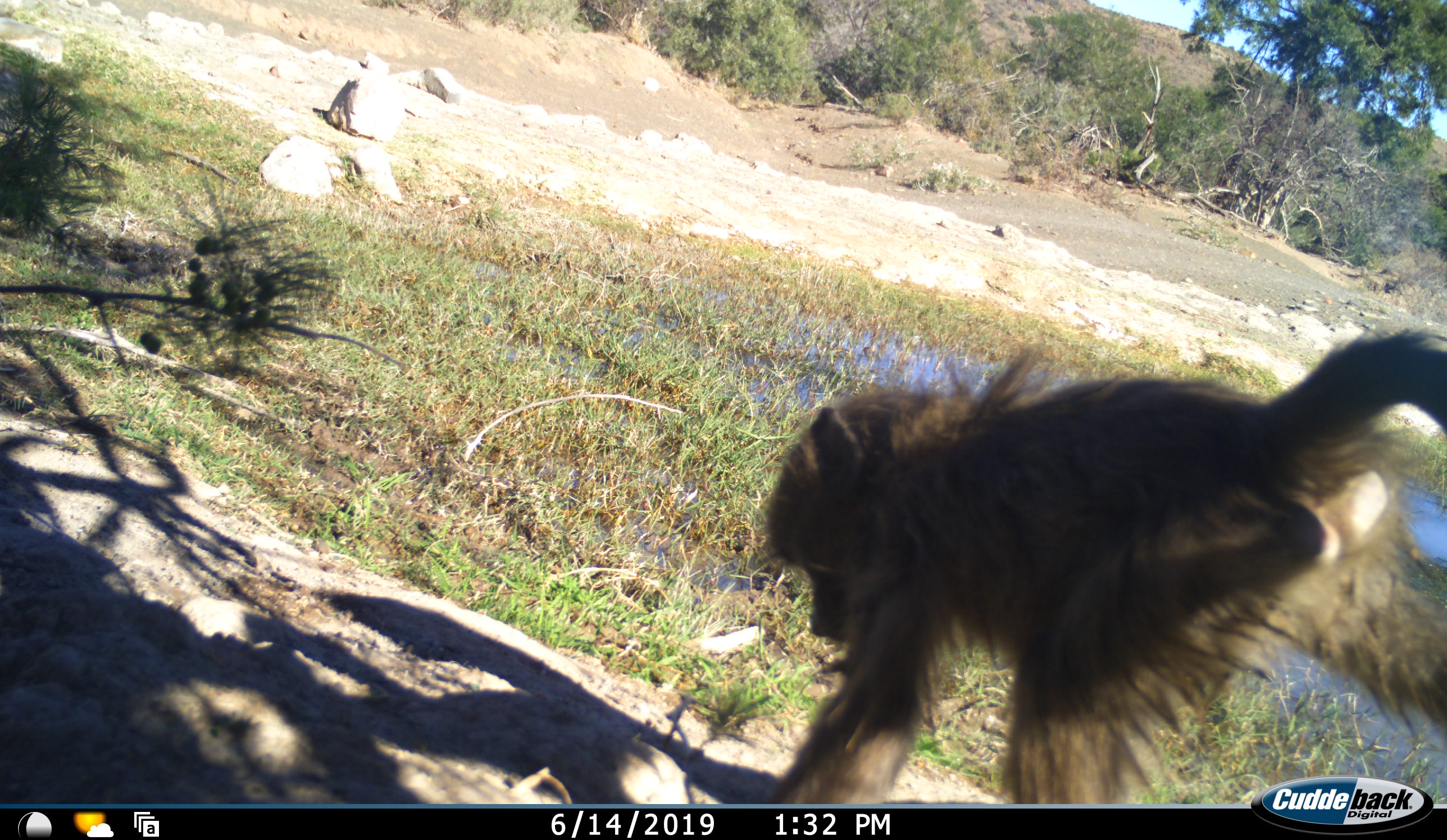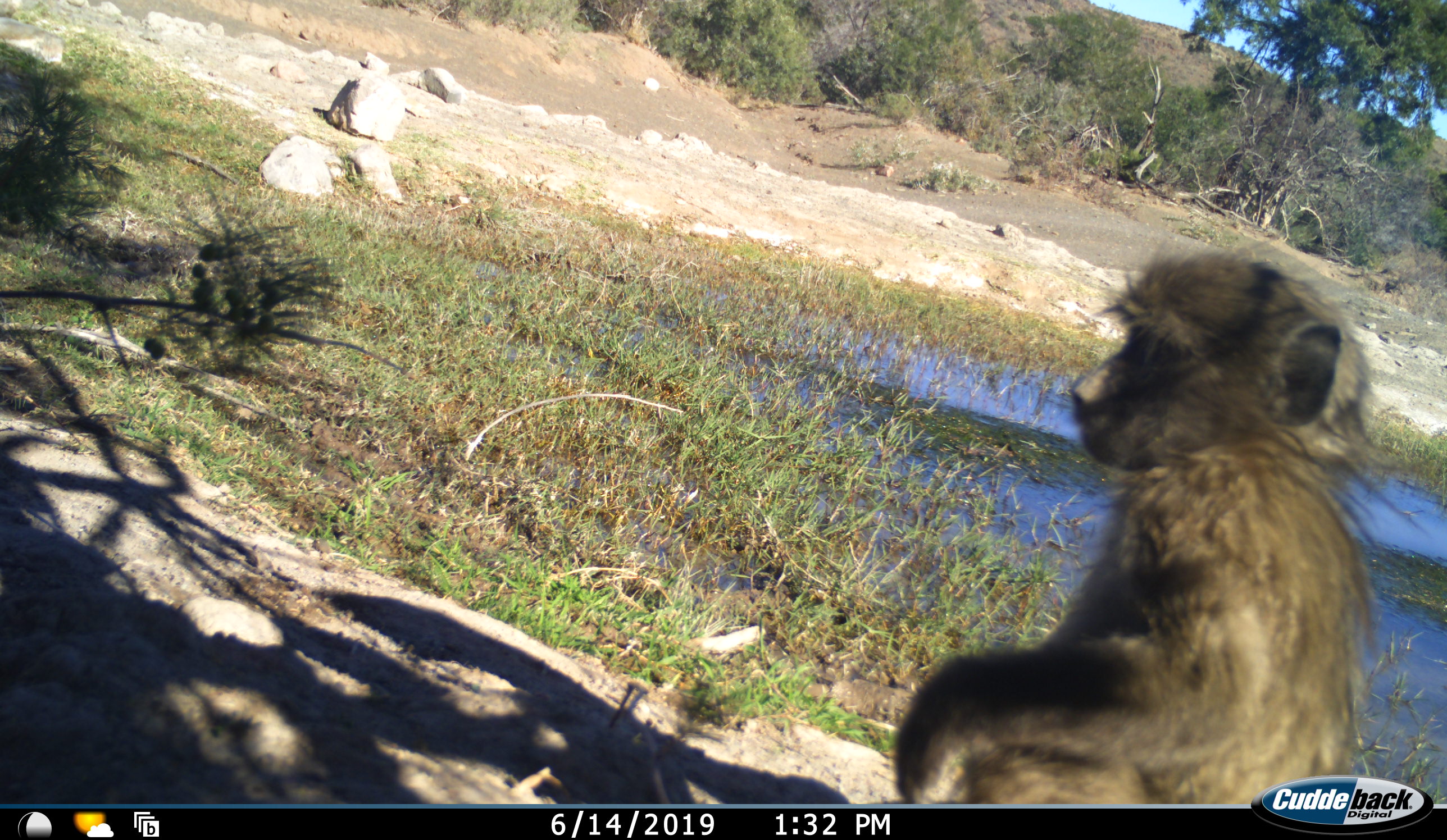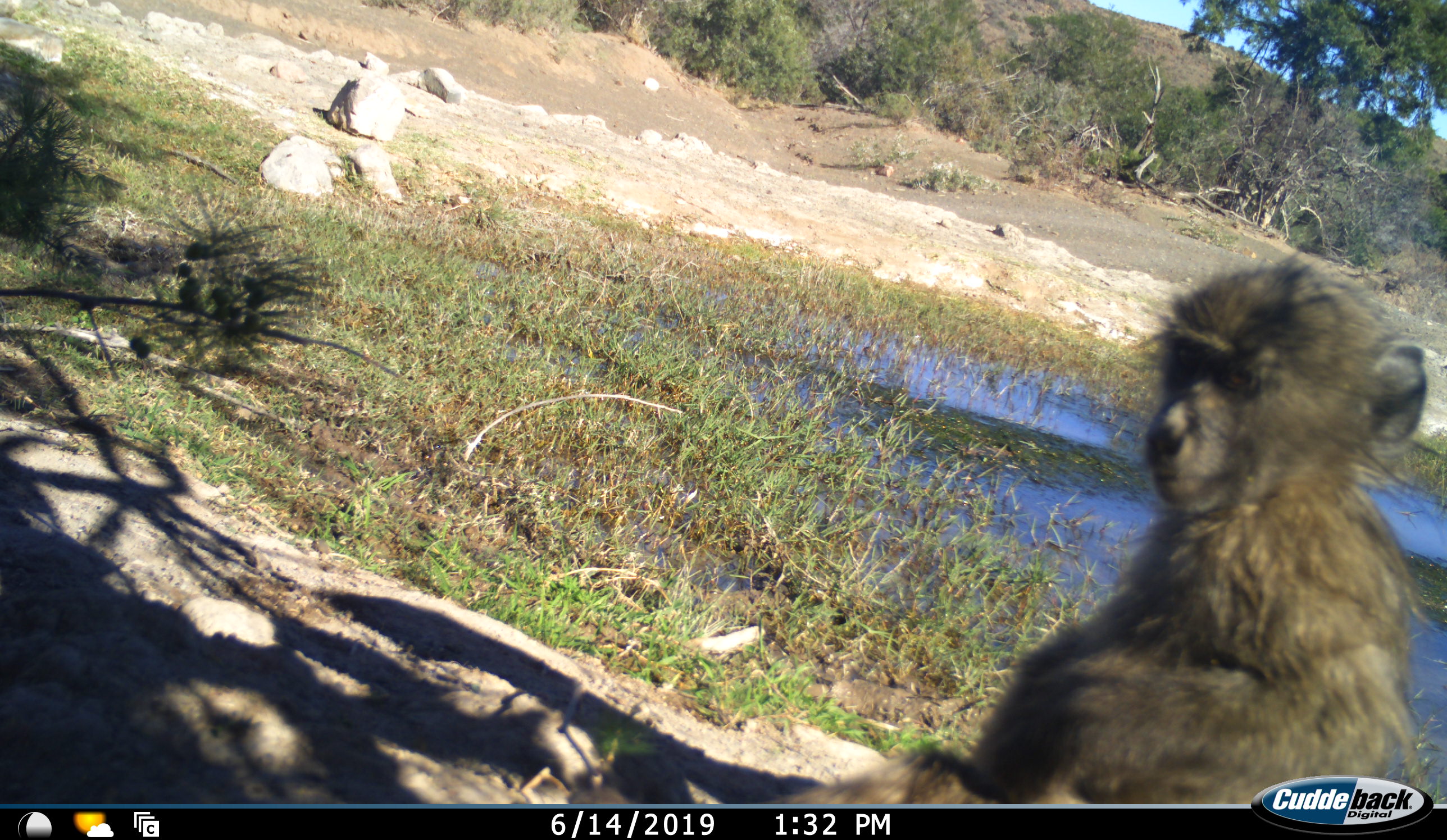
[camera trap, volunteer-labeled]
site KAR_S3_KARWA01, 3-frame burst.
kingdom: Animalia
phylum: Chordata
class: Mammalia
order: Primates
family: Cercopithecidae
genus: Papio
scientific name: Papio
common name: baboon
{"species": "baboon (Papio)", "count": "1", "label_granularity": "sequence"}